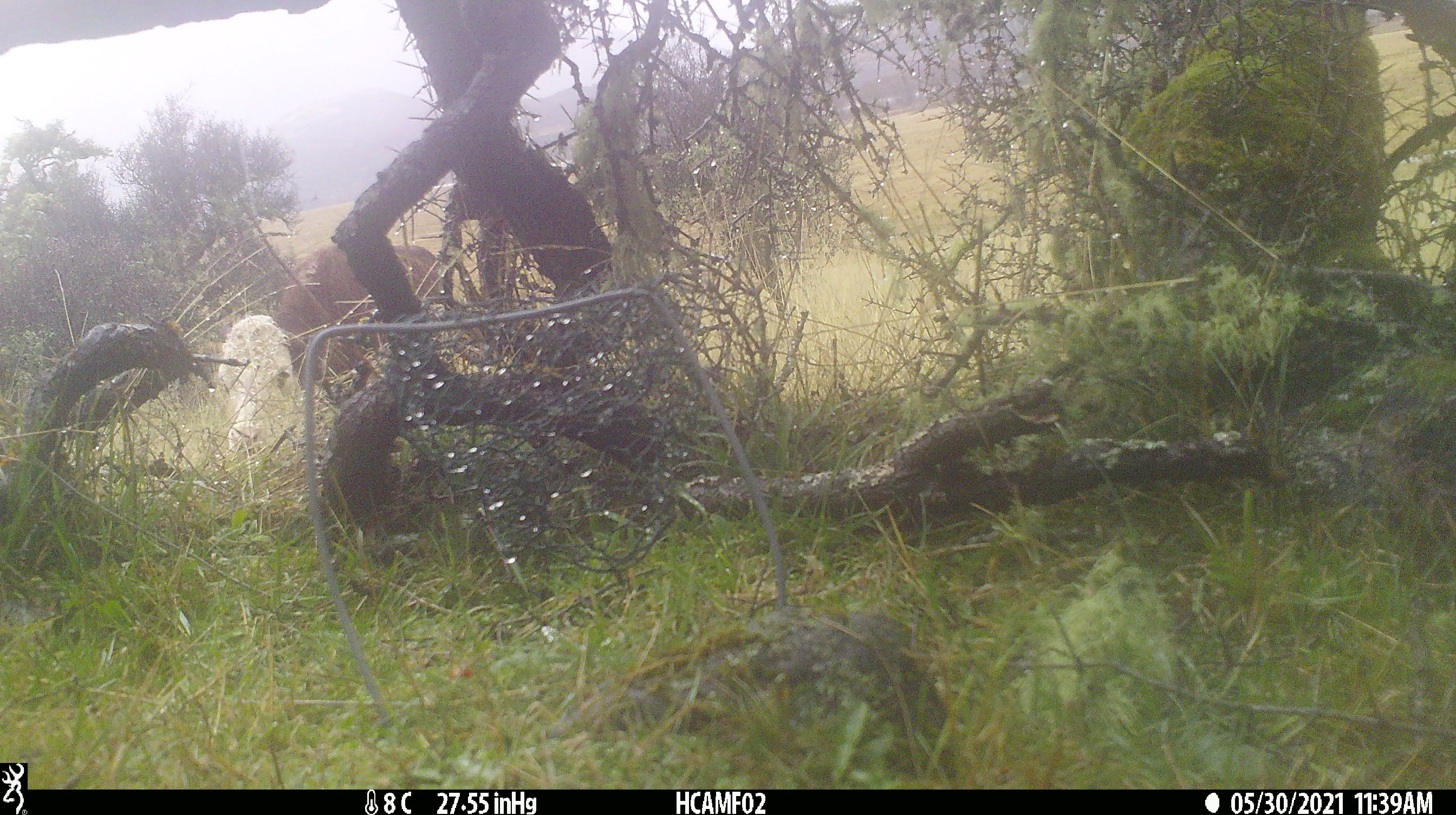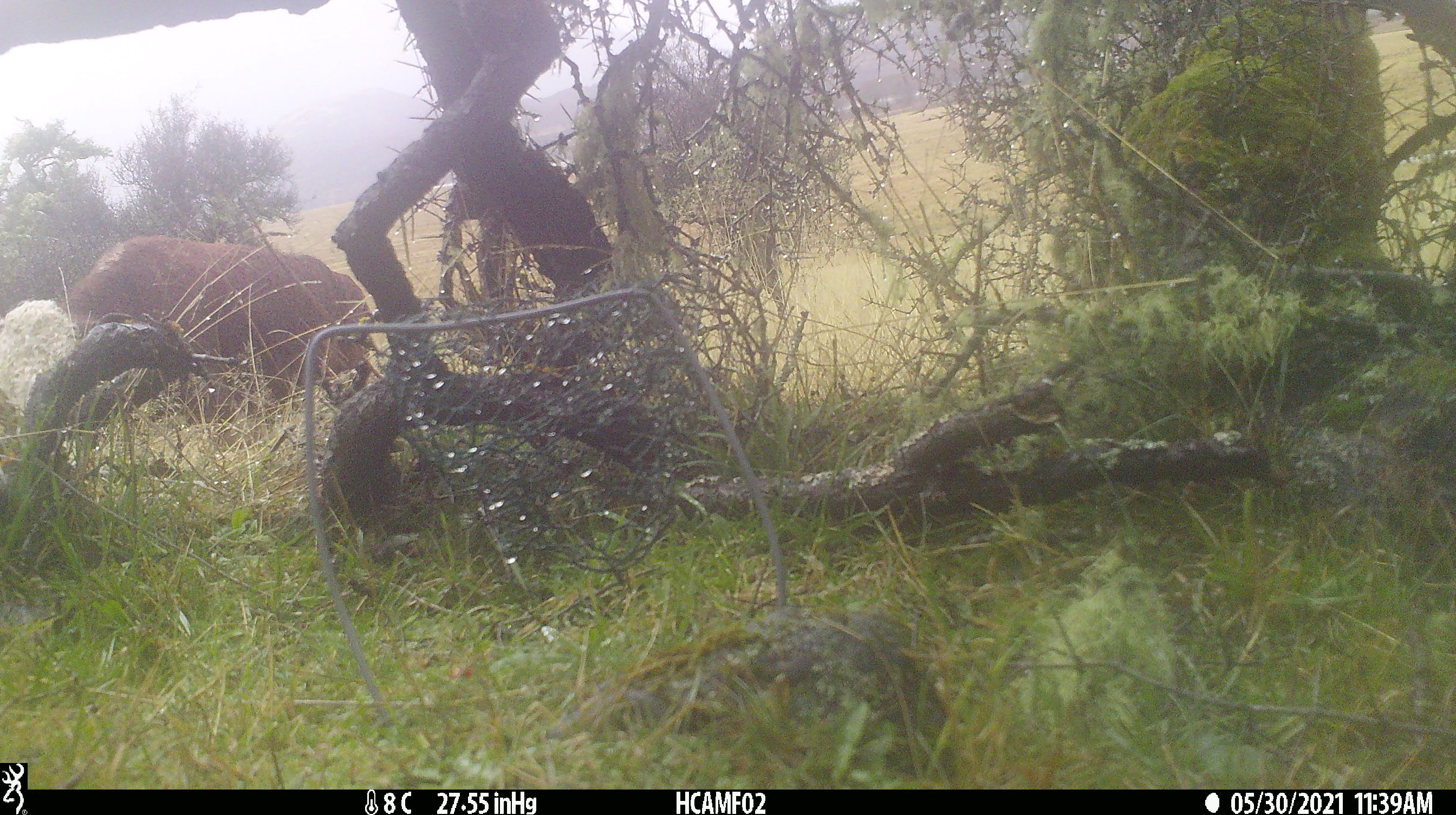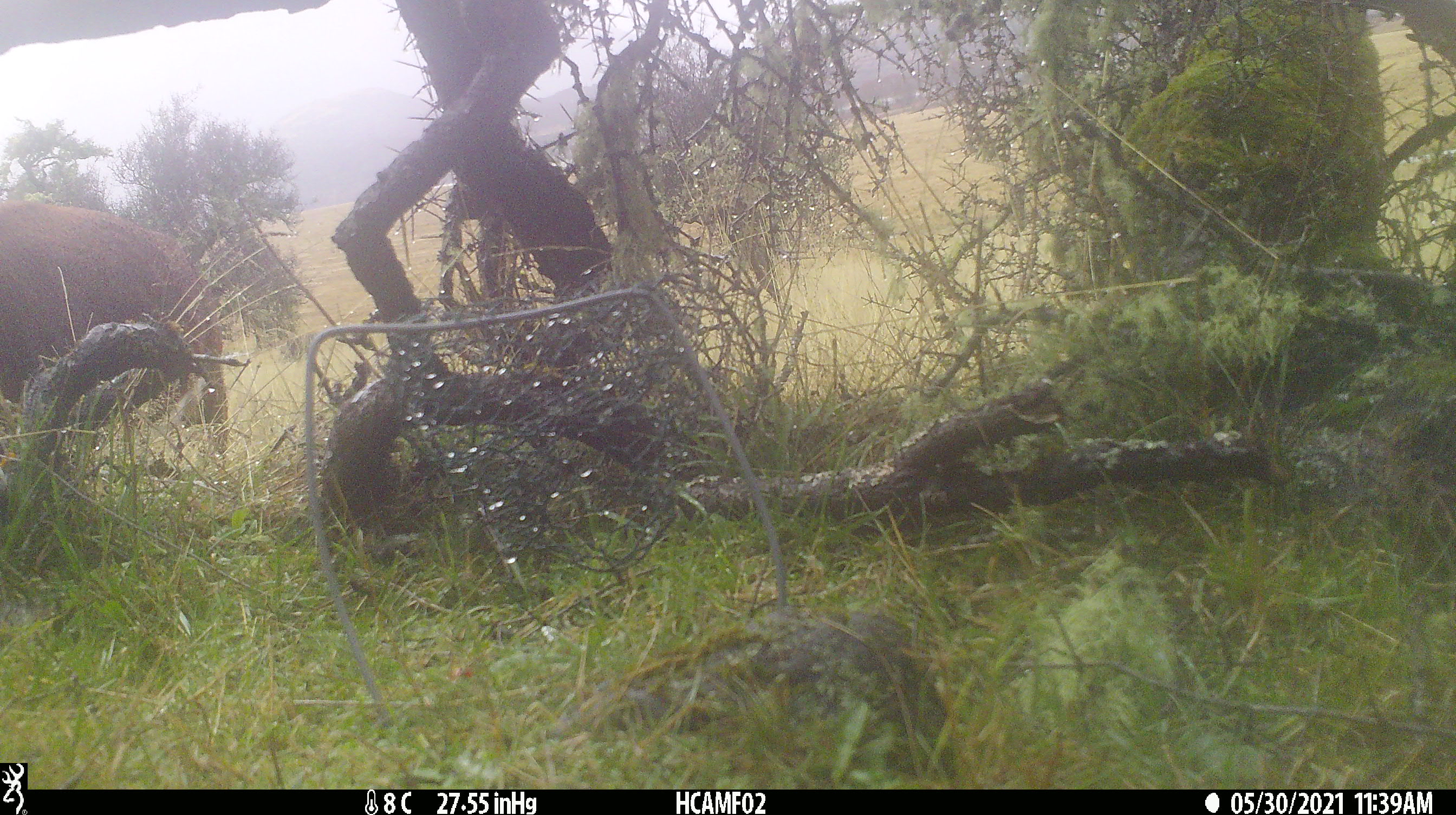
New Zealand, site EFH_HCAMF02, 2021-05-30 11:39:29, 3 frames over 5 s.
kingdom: Animalia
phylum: Chordata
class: Mammalia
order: Artiodactyla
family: Bovidae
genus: Bos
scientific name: Bos taurus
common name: domestic cow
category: cow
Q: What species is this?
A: Cow (domestic cow) (Bos taurus).